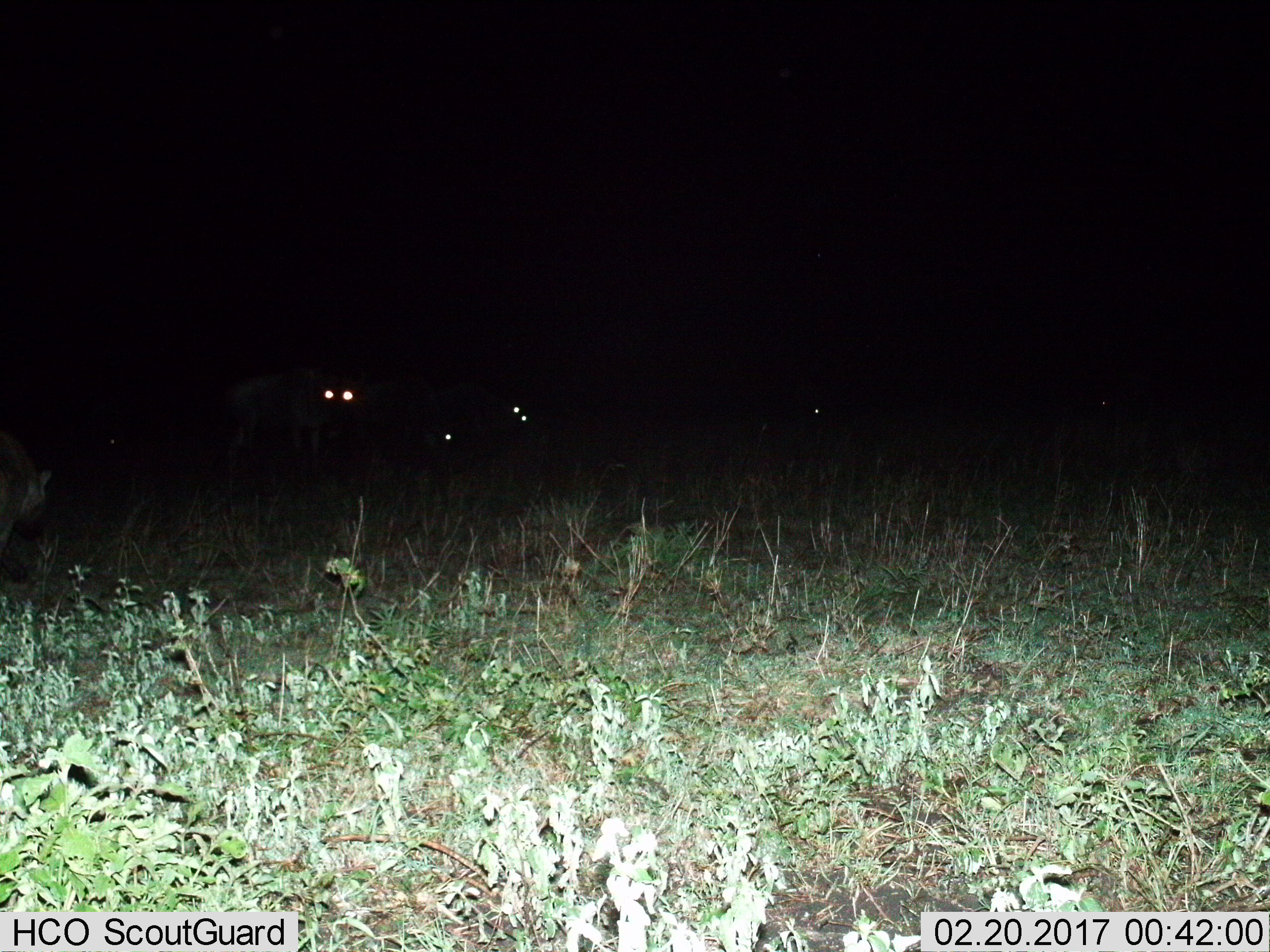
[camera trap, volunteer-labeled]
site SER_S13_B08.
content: unidentified animal